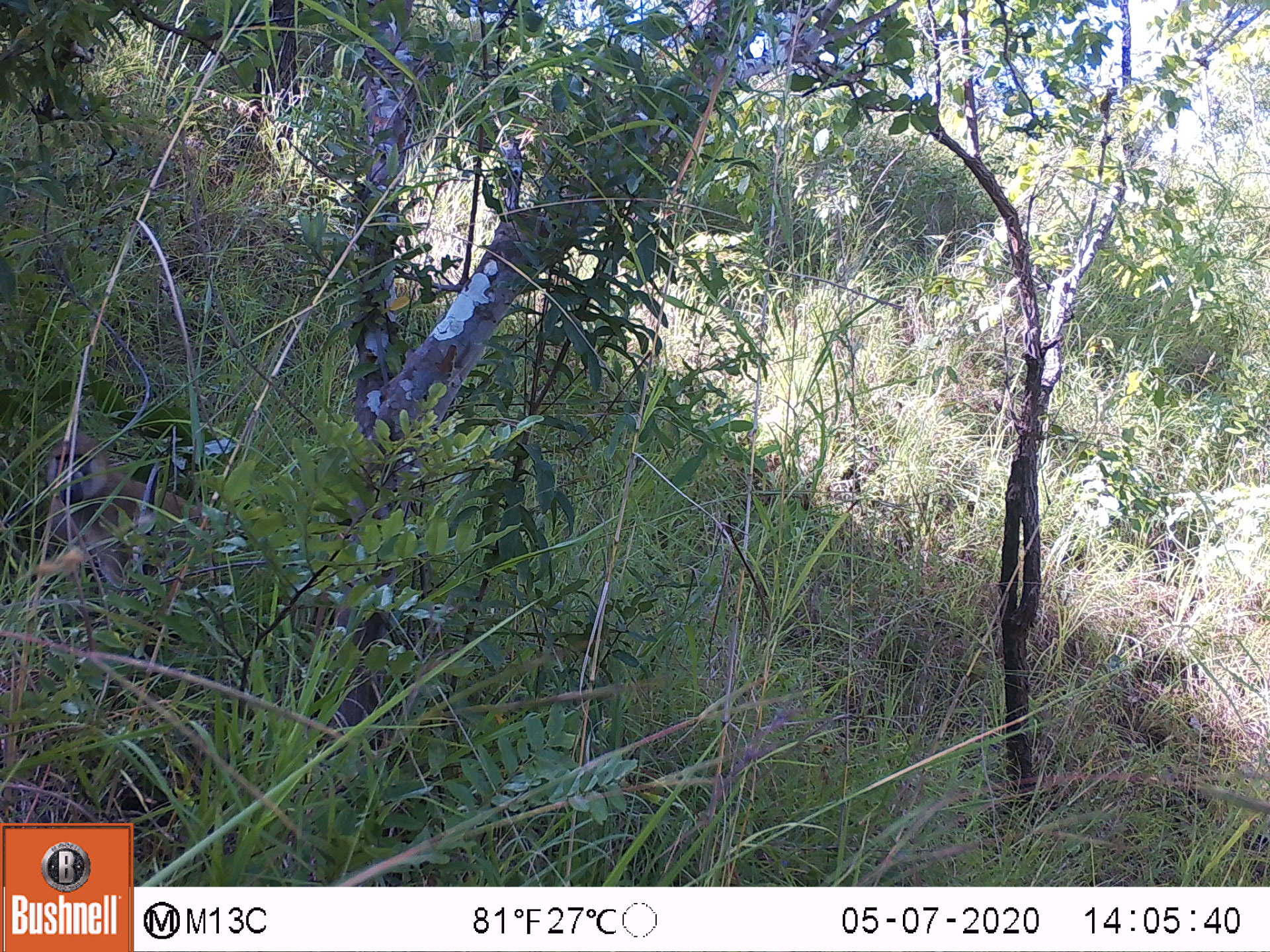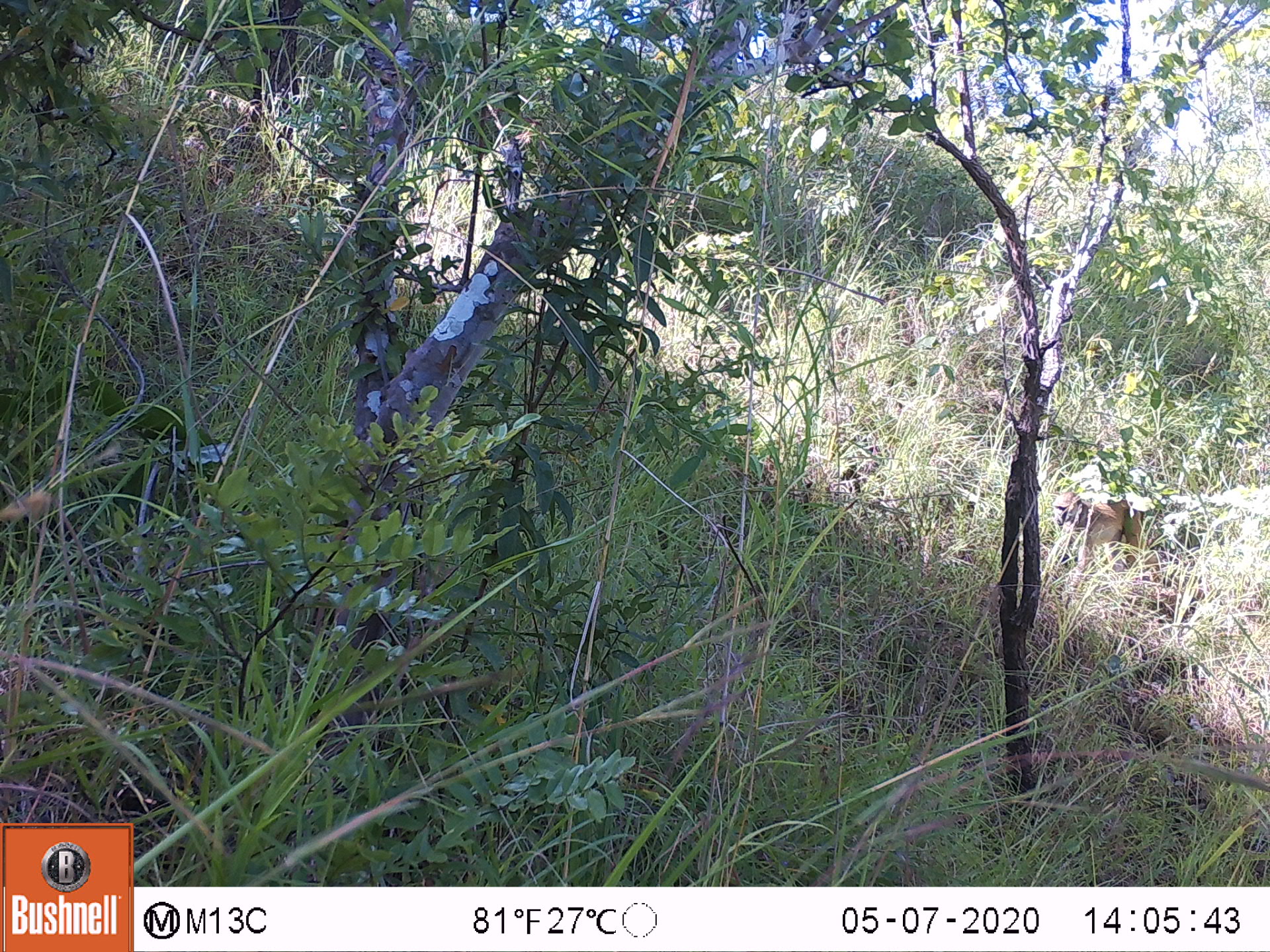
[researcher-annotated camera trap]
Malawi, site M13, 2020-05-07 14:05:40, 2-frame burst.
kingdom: Animalia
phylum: Chordata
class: Mammalia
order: Primates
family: Cercopithecidae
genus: Papio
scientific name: Papio cynocephalus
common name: yellow baboon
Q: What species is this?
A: Yellow baboon (Papio cynocephalus).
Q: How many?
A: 1.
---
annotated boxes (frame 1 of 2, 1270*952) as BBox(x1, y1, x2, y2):
yellow baboon: BBox(42, 430, 222, 582)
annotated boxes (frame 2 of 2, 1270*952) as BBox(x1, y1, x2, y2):
yellow baboon: BBox(1053, 493, 1147, 555)